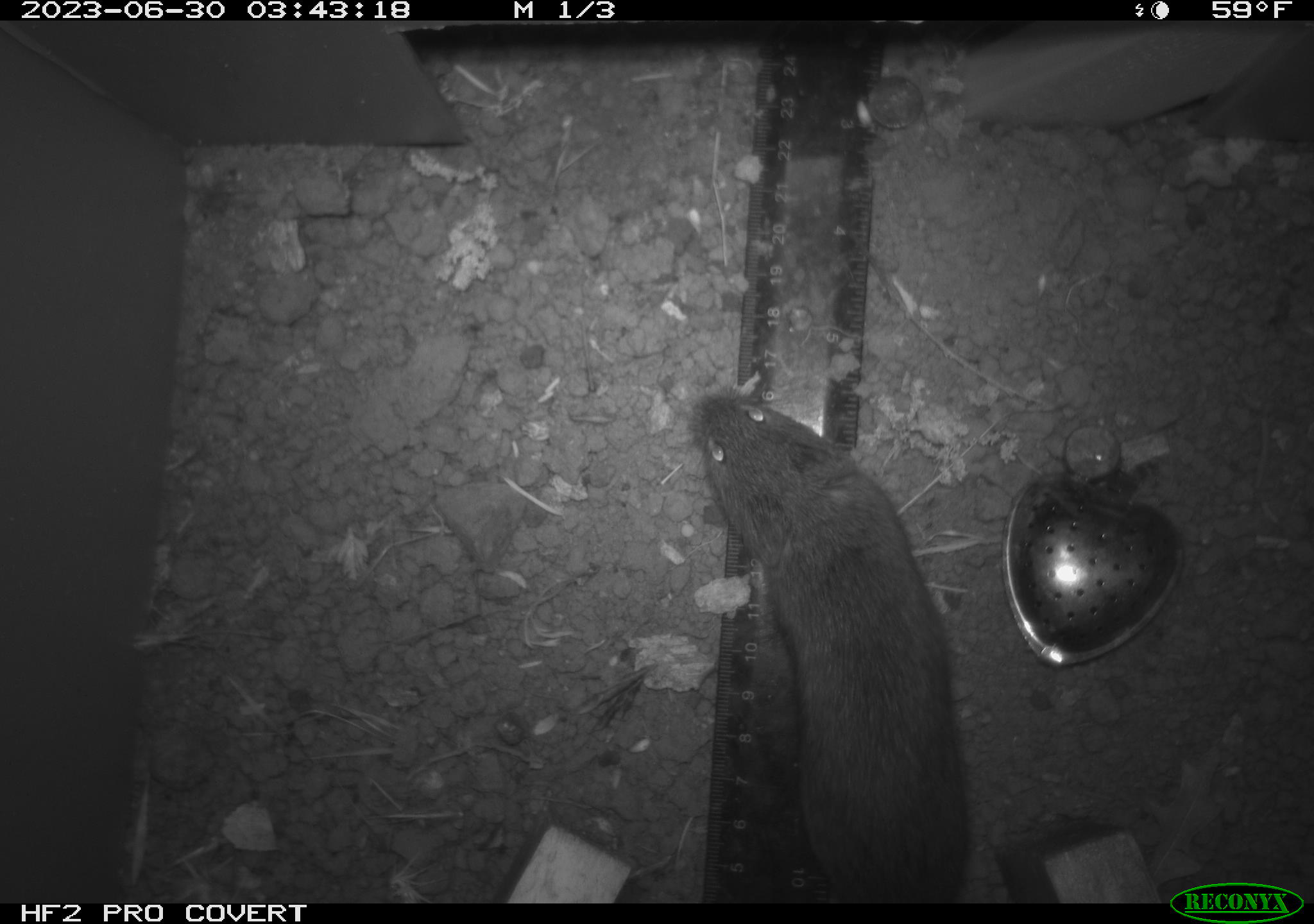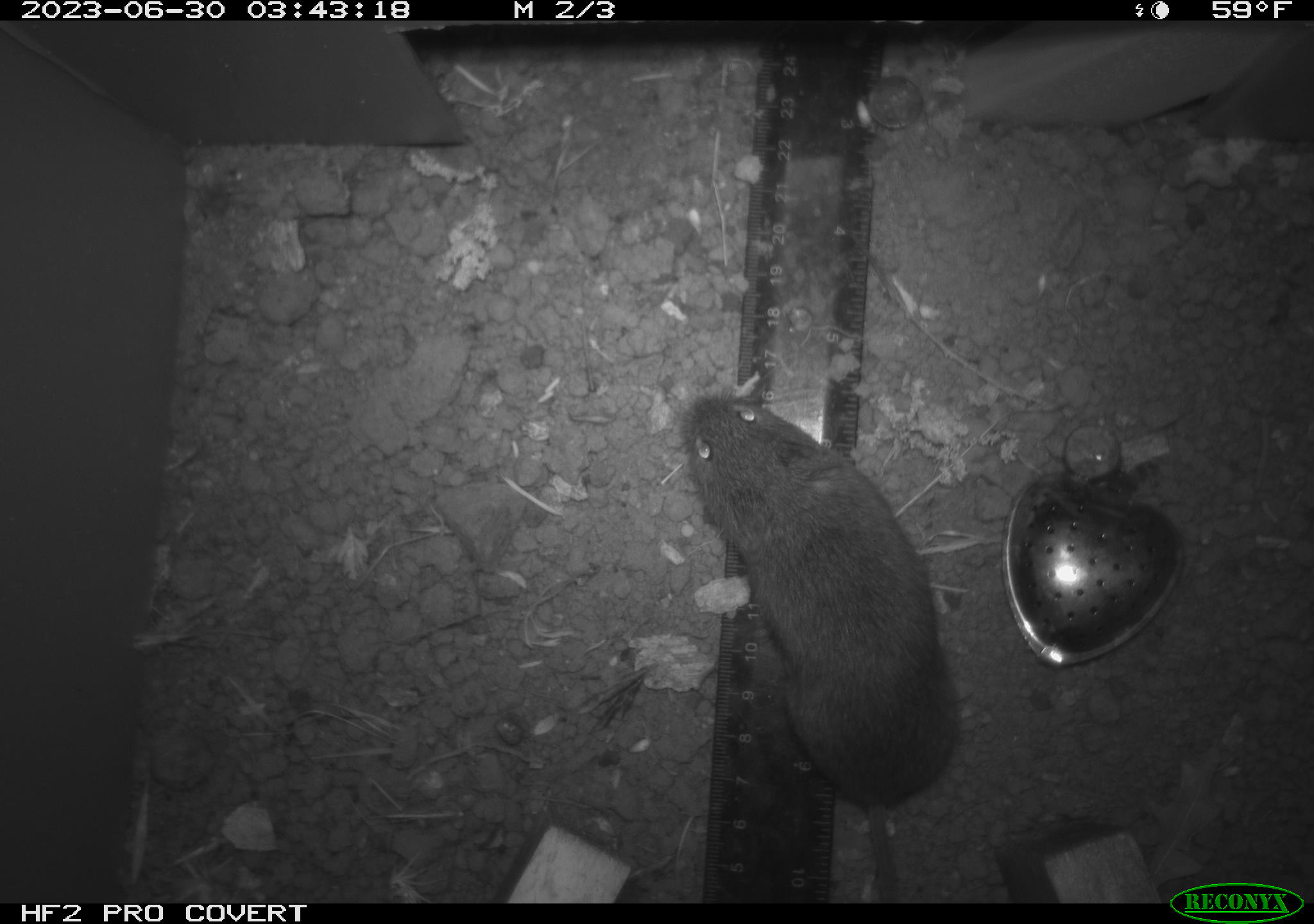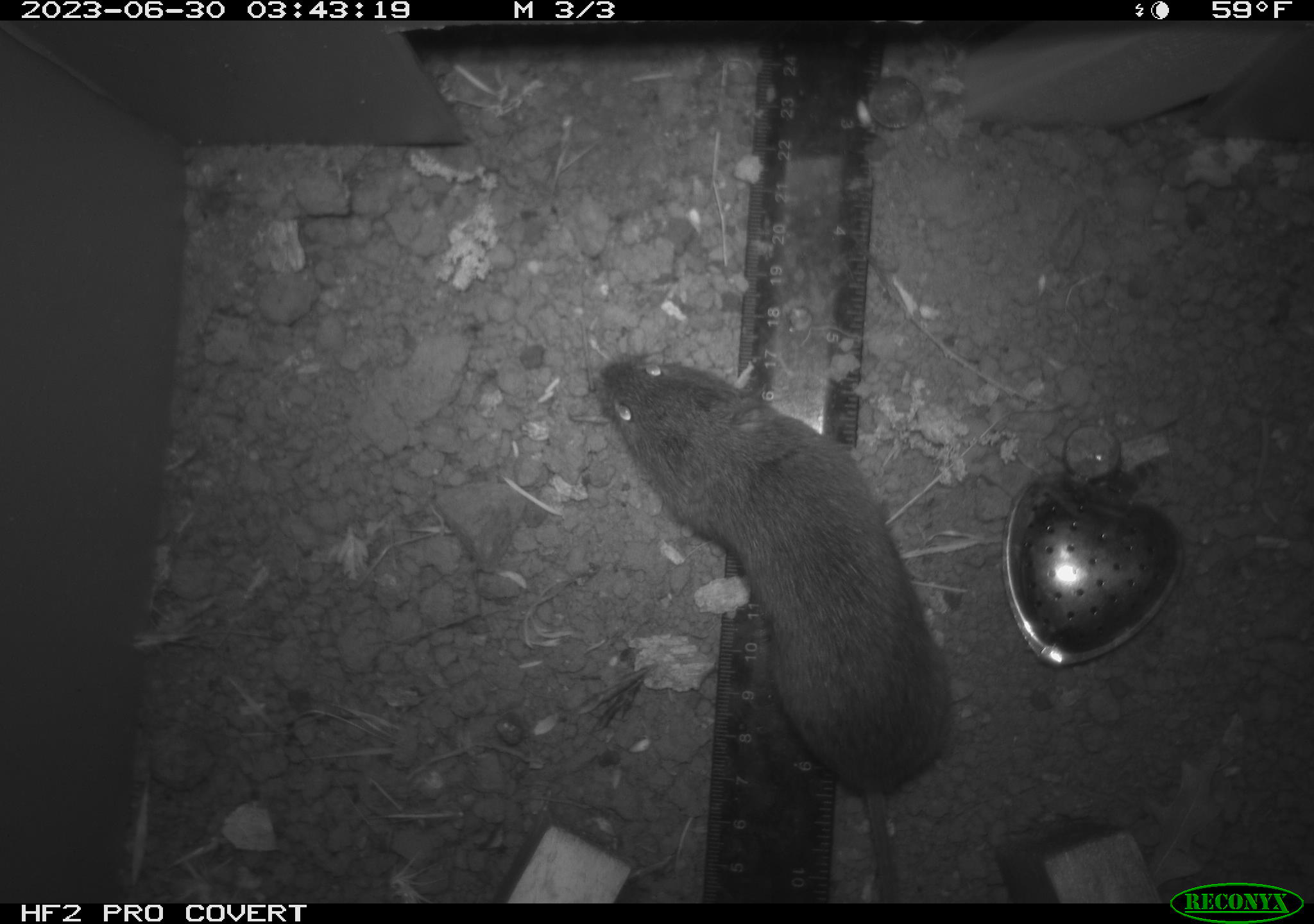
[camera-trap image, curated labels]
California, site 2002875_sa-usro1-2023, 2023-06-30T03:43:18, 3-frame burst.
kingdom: Animalia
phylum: Chordata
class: Mammalia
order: Rodentia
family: Cricetidae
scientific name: Arvicolinae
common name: voles, lemmings, and muskrats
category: arvicolinae subfamily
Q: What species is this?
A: Arvicolinae subfamily (voles, lemmings, and muskrats) (Arvicolinae).